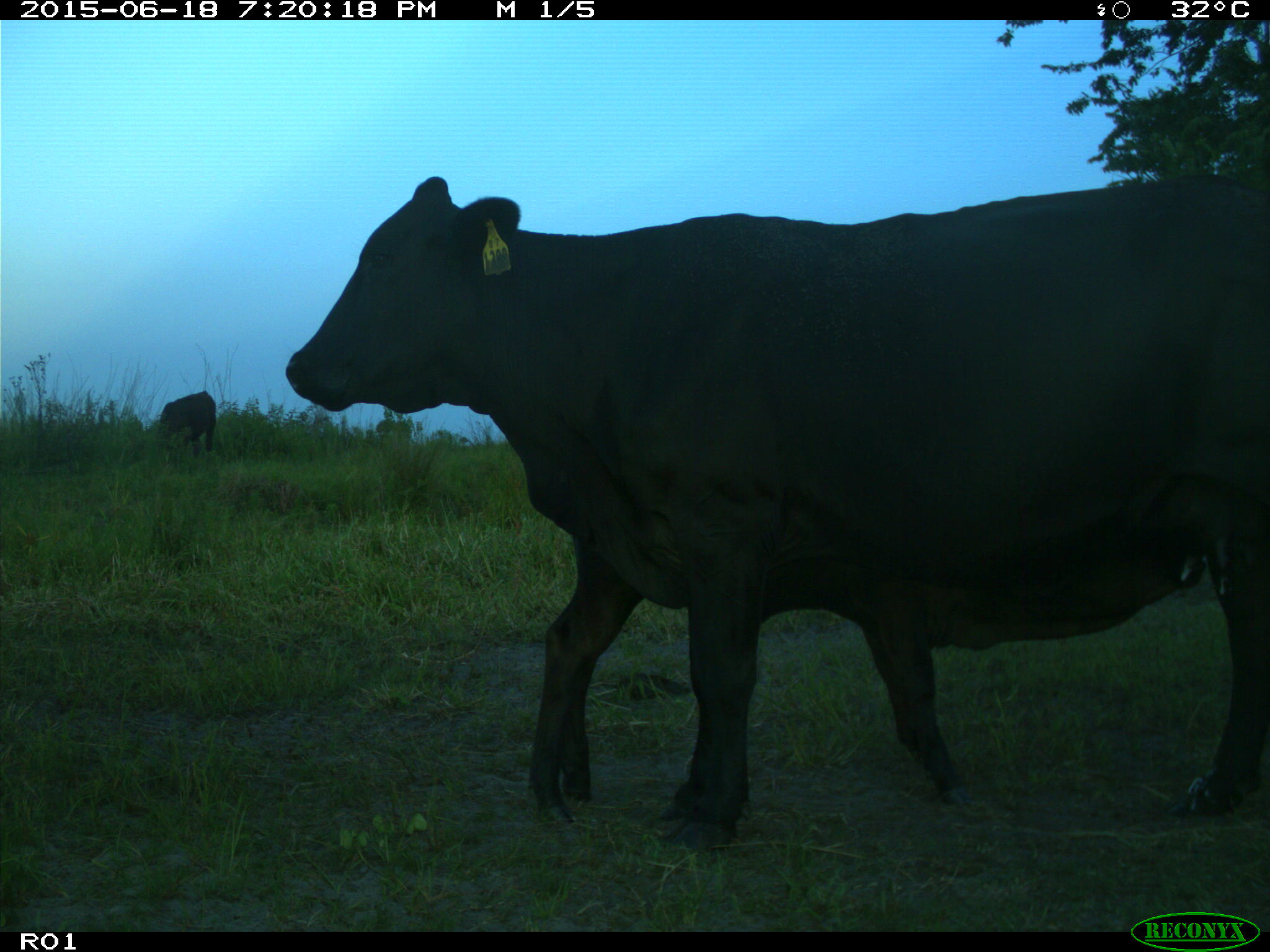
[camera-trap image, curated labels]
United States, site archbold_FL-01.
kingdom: Animalia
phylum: Chordata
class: Mammalia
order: Artiodactyla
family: Bovidae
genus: Bos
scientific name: Bos taurus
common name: domestic cow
Bos taurus (domestic cow).